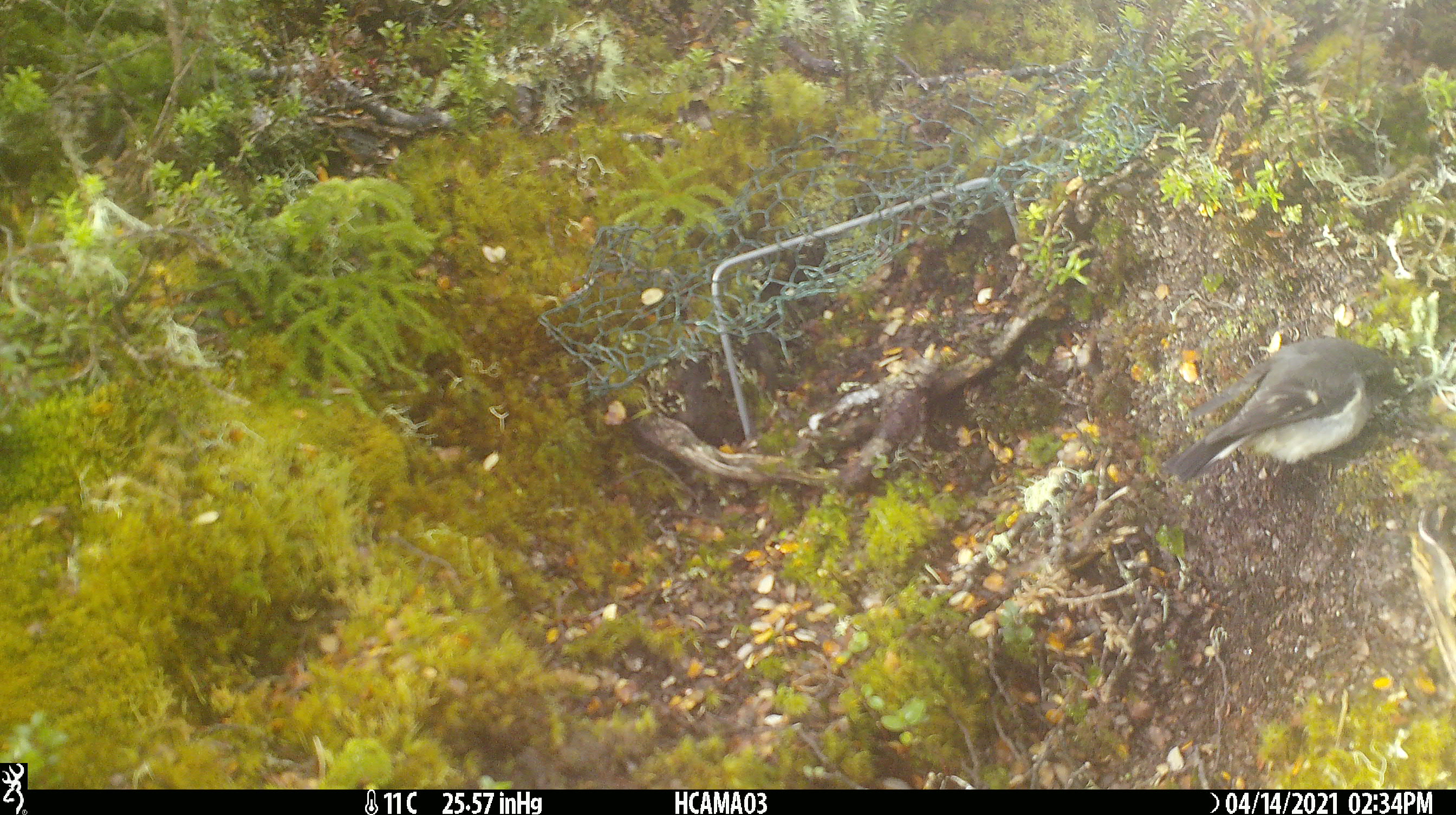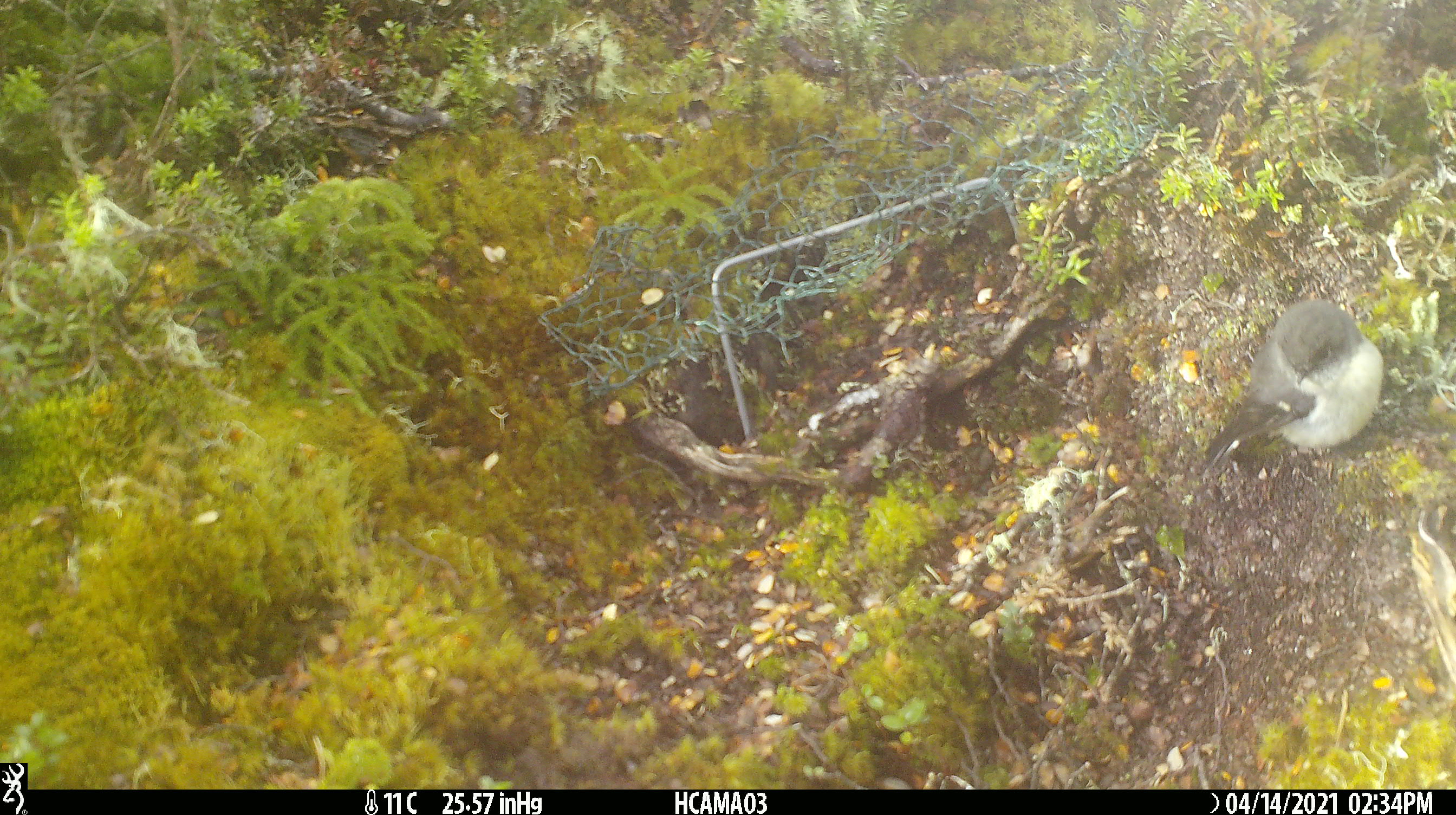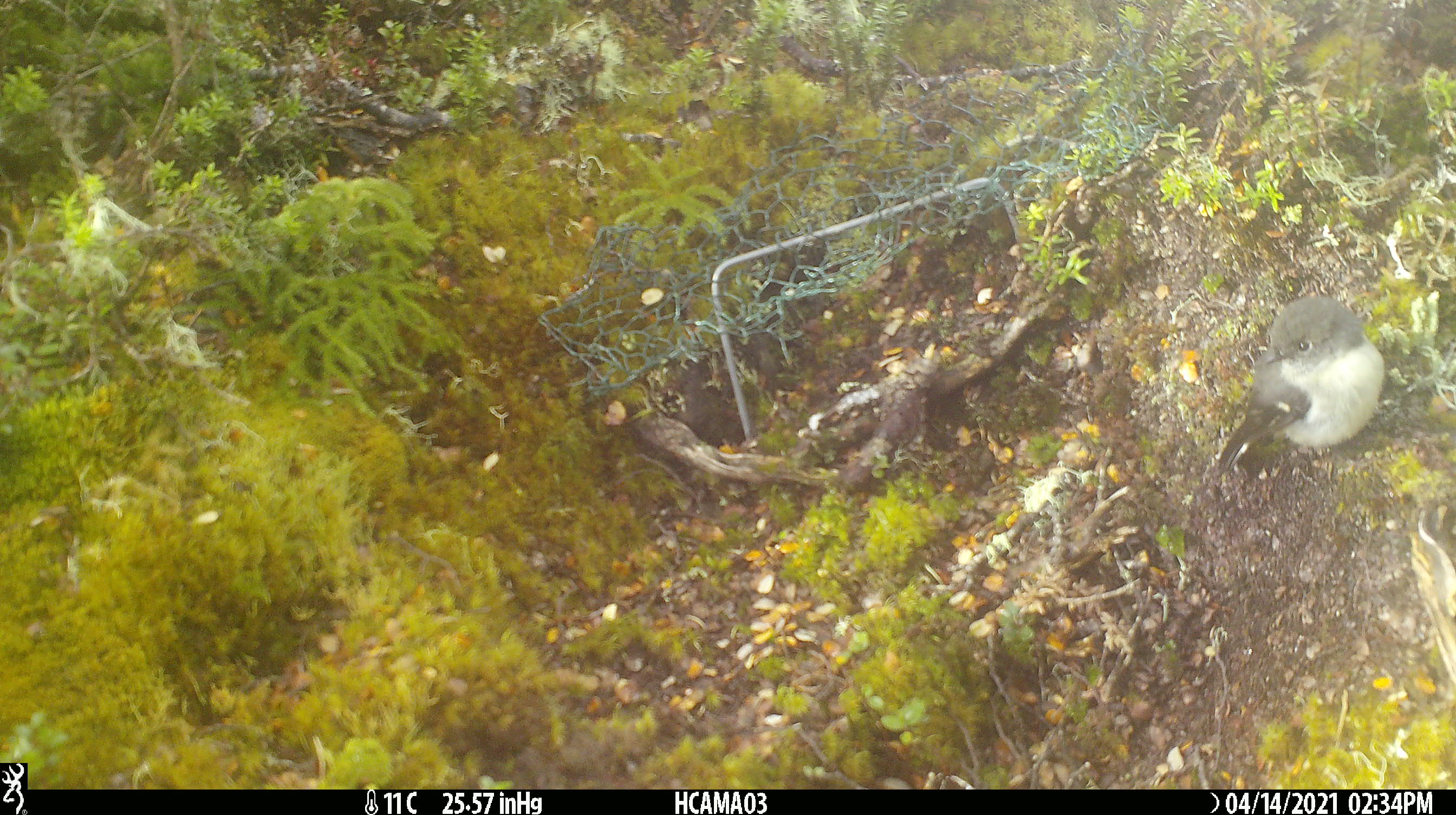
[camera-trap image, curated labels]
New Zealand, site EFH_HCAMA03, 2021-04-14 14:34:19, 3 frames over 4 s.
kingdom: Animalia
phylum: Chordata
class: Aves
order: Passeriformes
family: Petroicidae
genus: Petroica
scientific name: Petroica macrocephala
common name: tomtit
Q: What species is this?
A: Tomtit (Petroica macrocephala).